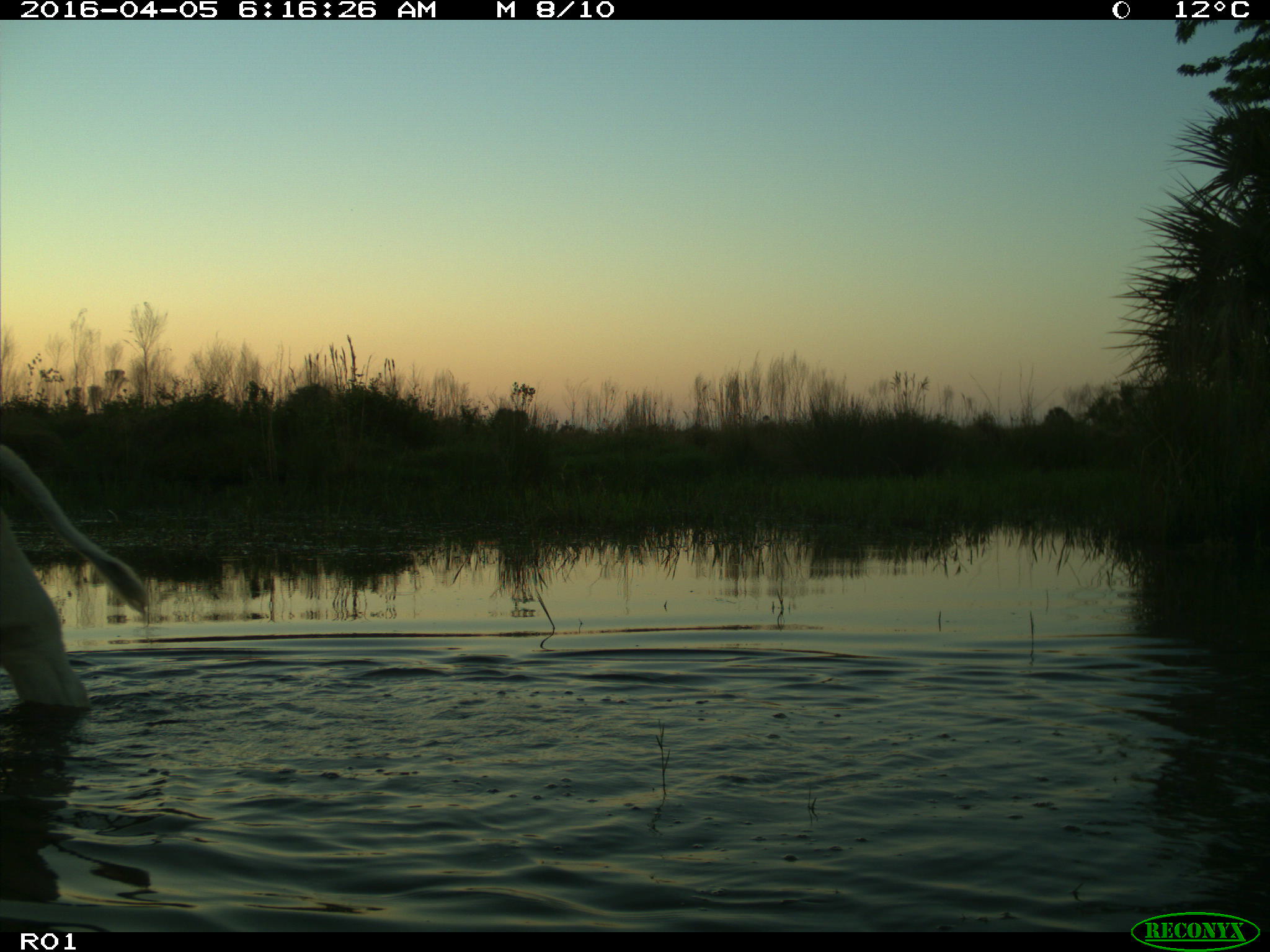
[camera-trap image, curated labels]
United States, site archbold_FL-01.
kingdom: Animalia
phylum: Chordata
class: Mammalia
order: Artiodactyla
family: Bovidae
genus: Bos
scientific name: Bos taurus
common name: domestic cow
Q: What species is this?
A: Bos taurus (domestic cow).